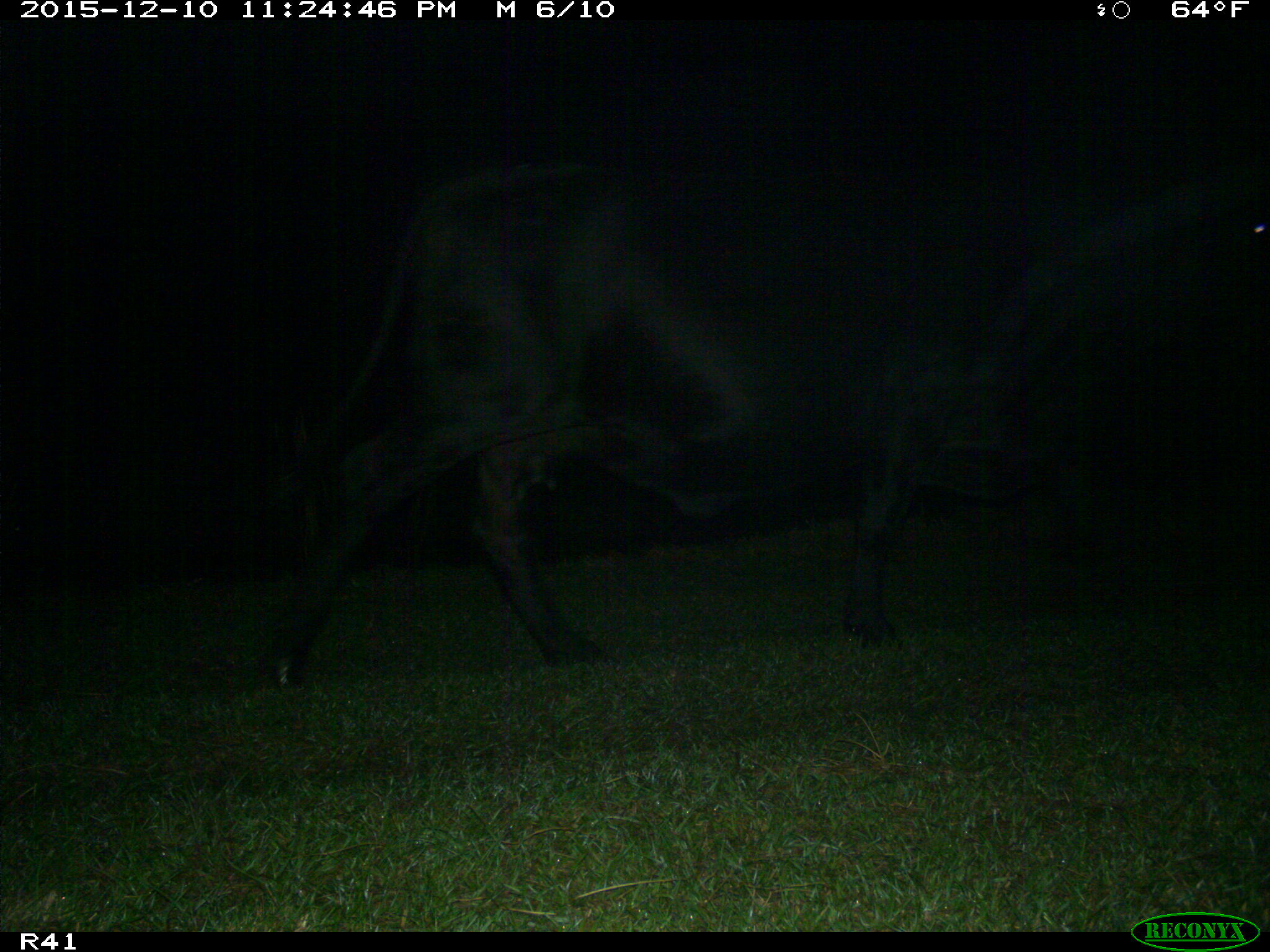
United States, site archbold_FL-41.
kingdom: Animalia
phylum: Chordata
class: Mammalia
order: Artiodactyla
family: Bovidae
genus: Bos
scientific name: Bos taurus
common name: domestic cow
Bos taurus (domestic cow).